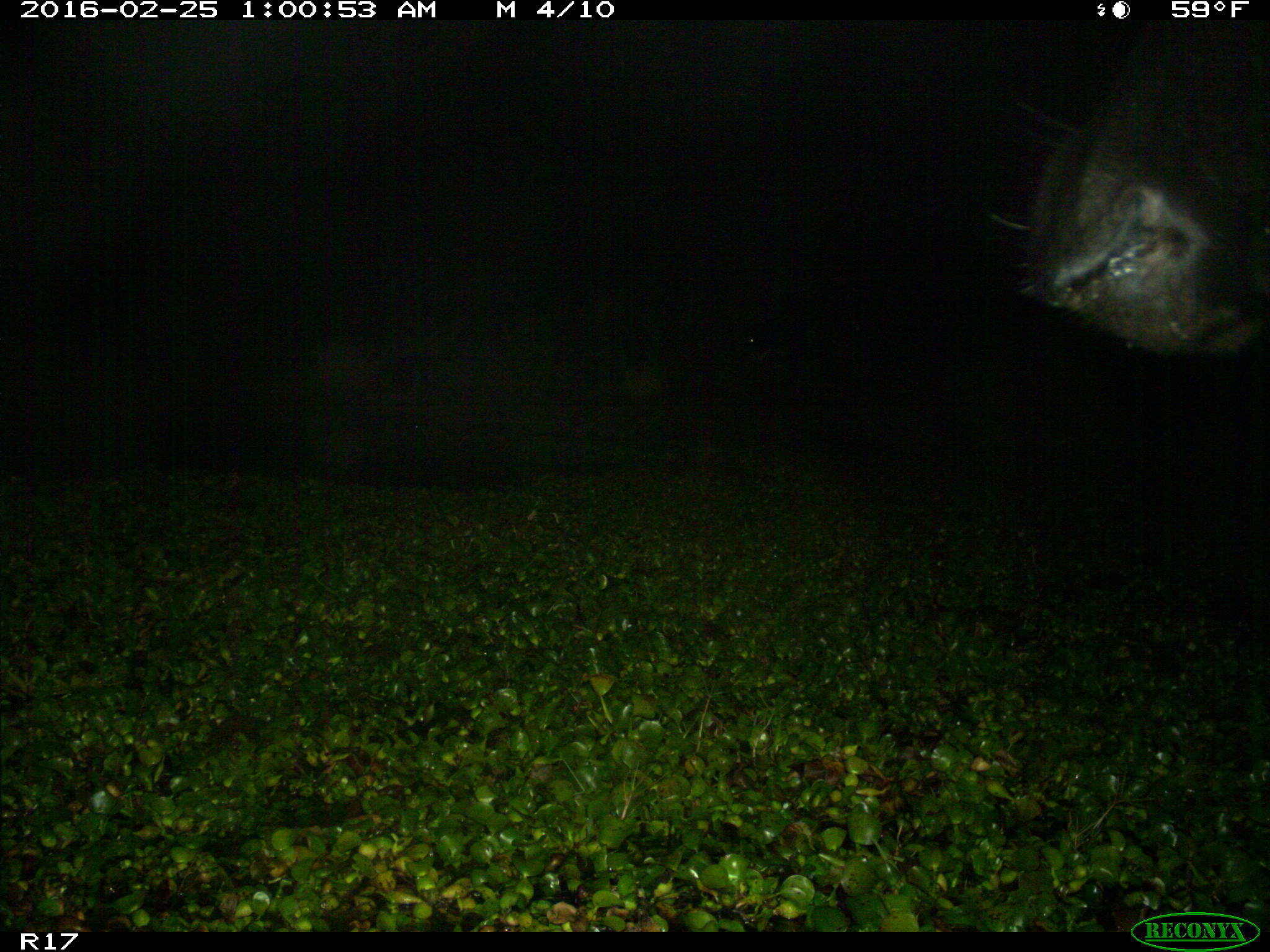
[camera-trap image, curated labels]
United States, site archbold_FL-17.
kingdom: Animalia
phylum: Chordata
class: Mammalia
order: Artiodactyla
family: Bovidae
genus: Bos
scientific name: Bos taurus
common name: domestic cow